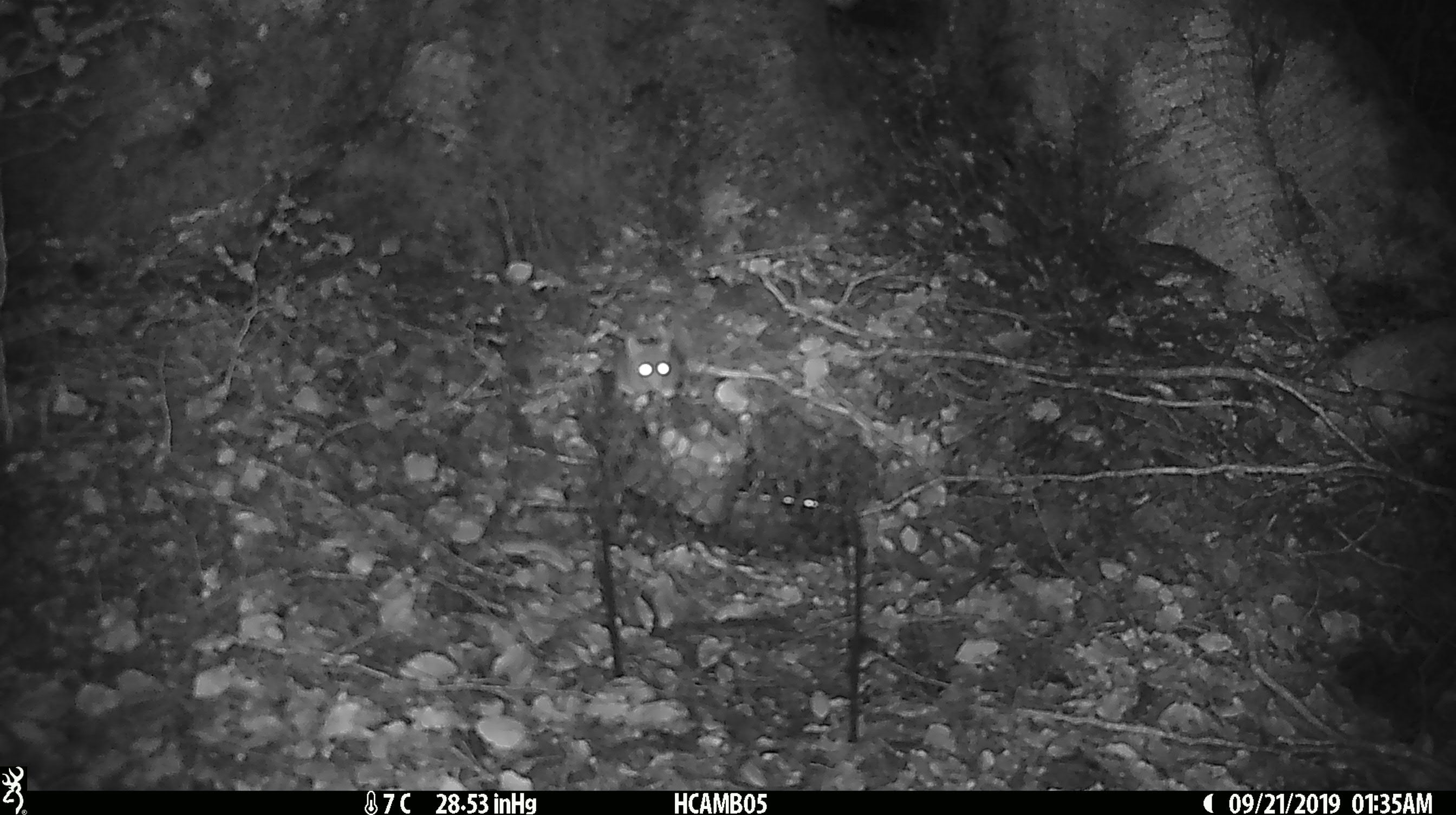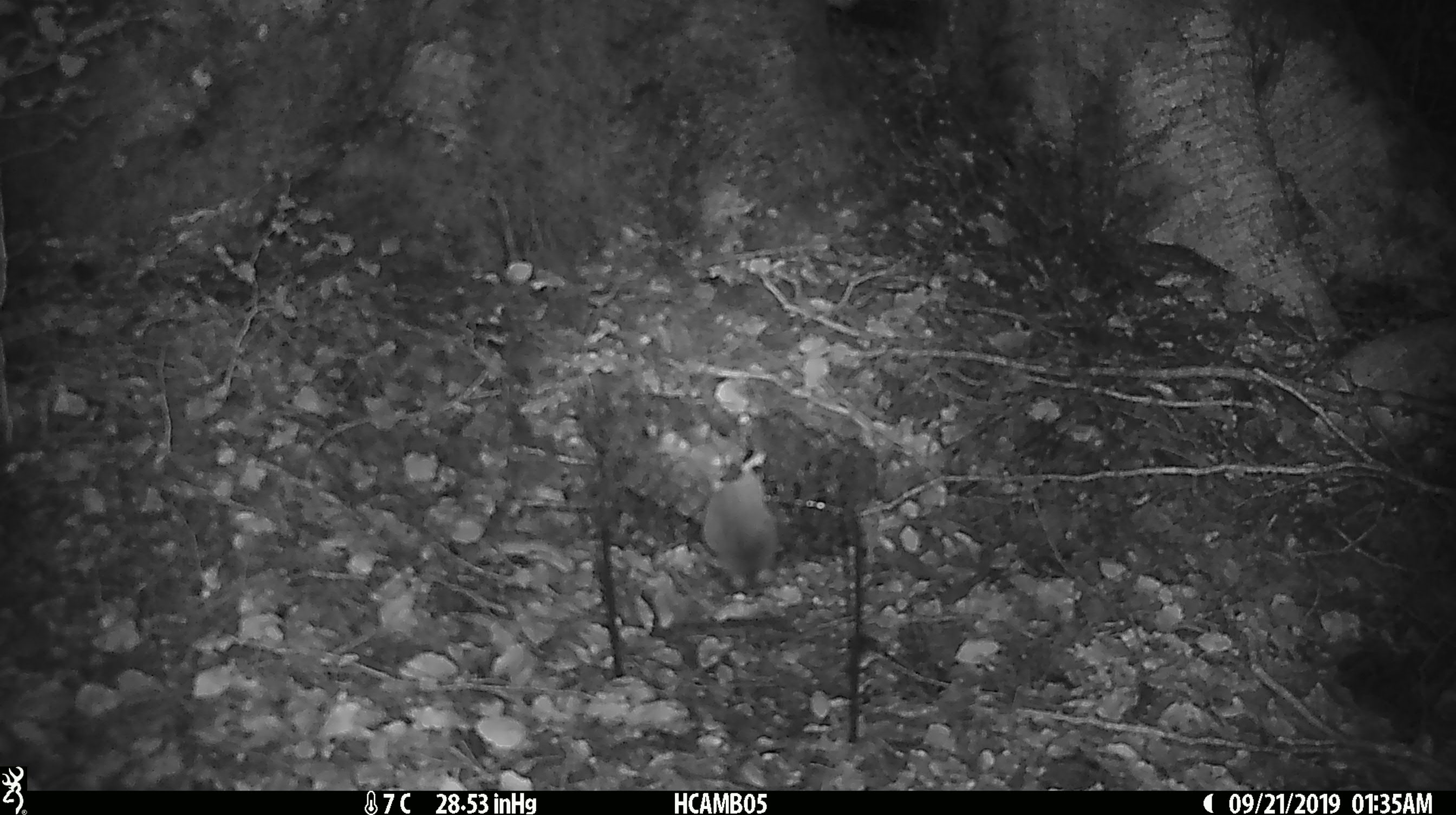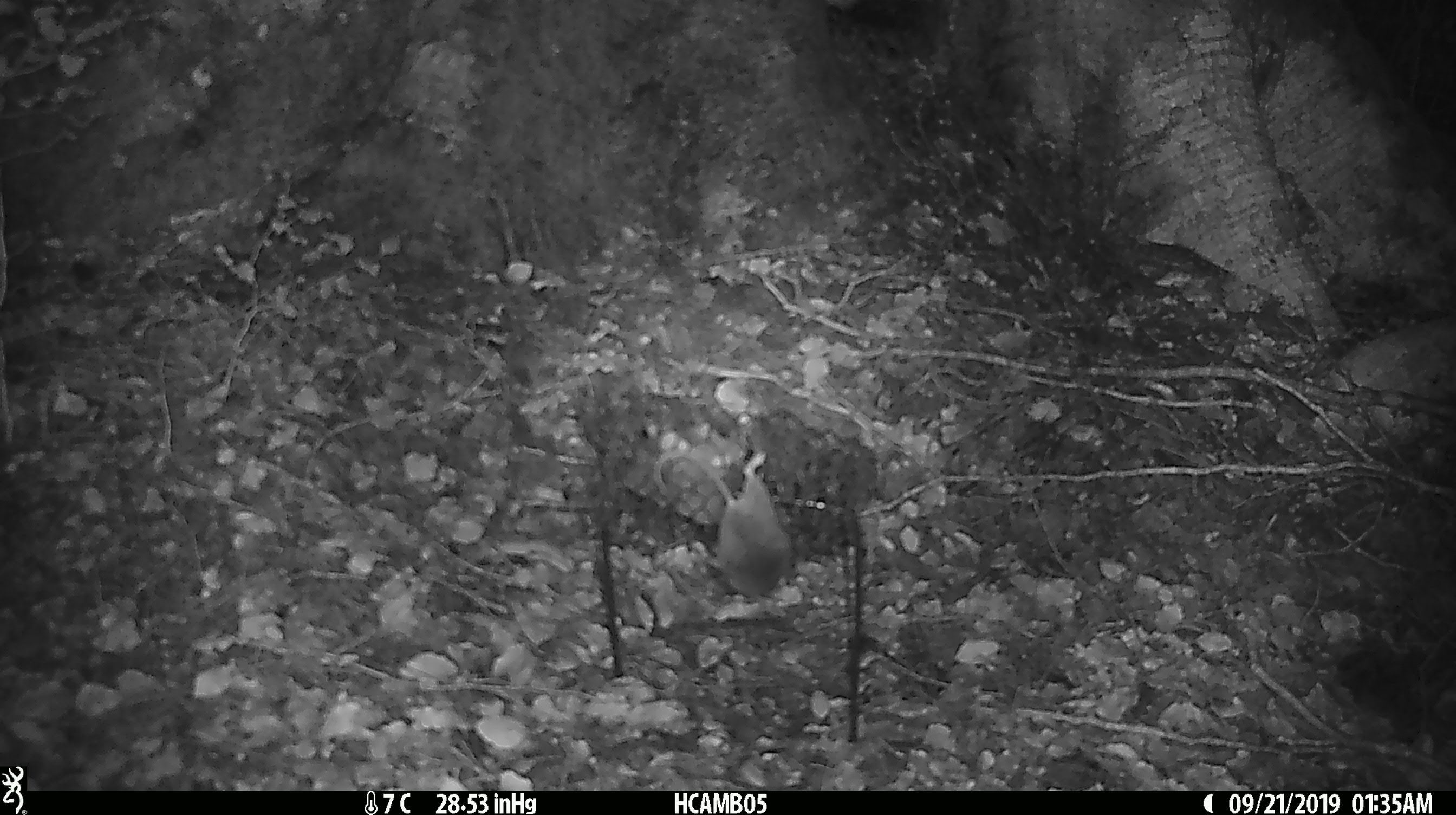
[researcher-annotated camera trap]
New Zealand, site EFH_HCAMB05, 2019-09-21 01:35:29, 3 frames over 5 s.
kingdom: Animalia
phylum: Chordata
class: Mammalia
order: Rodentia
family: Muridae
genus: Mus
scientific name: Mus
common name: mouse